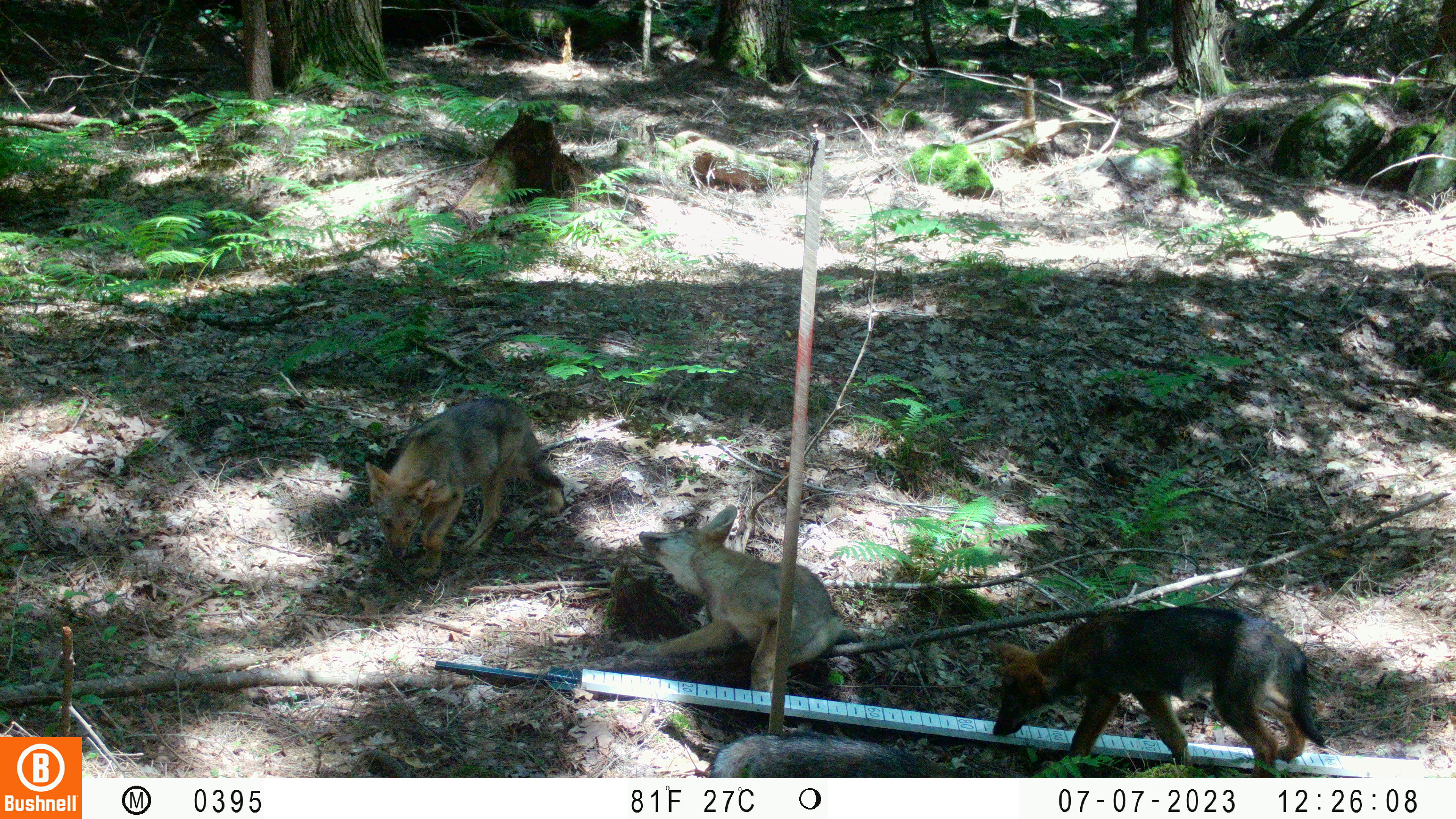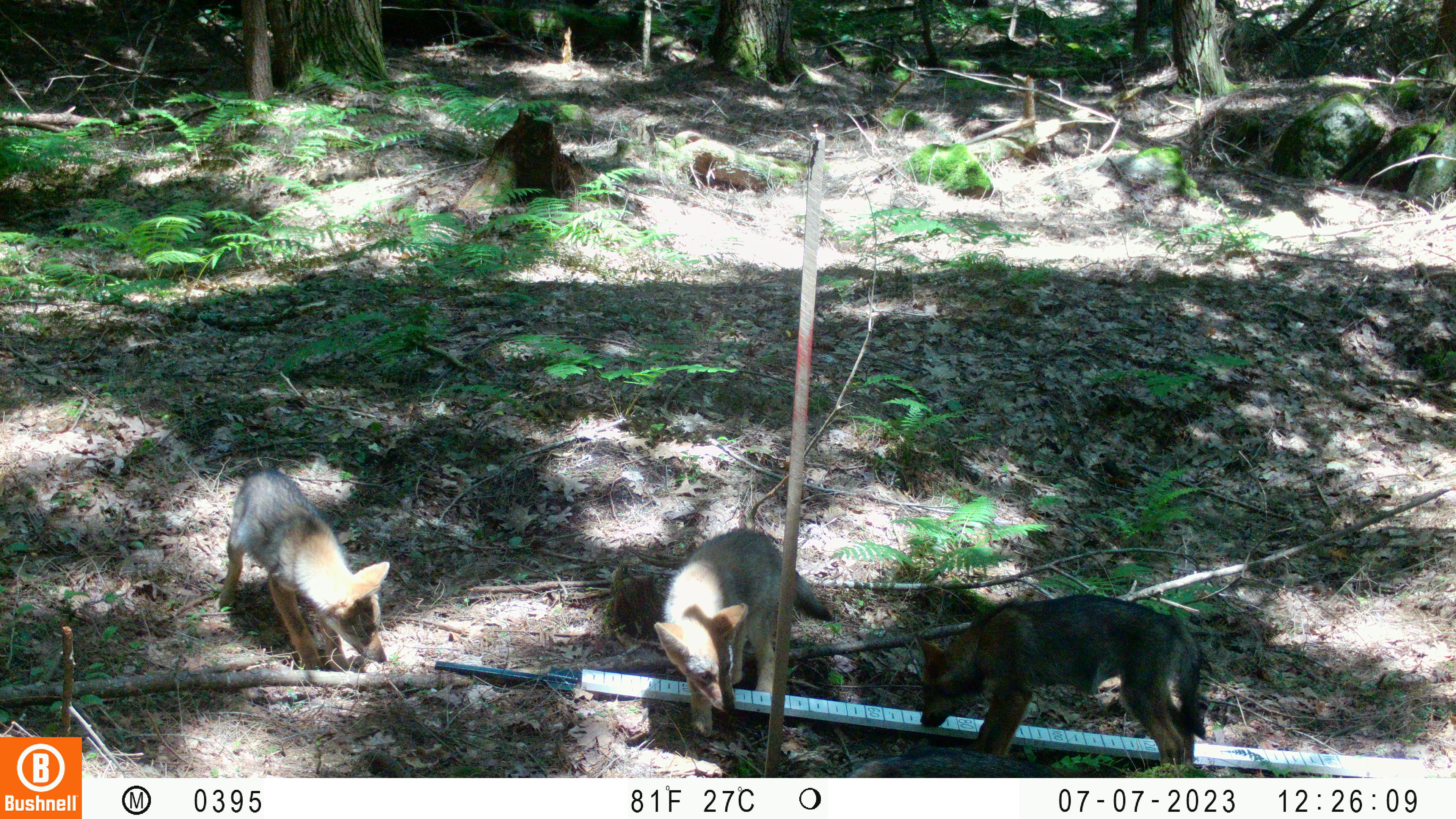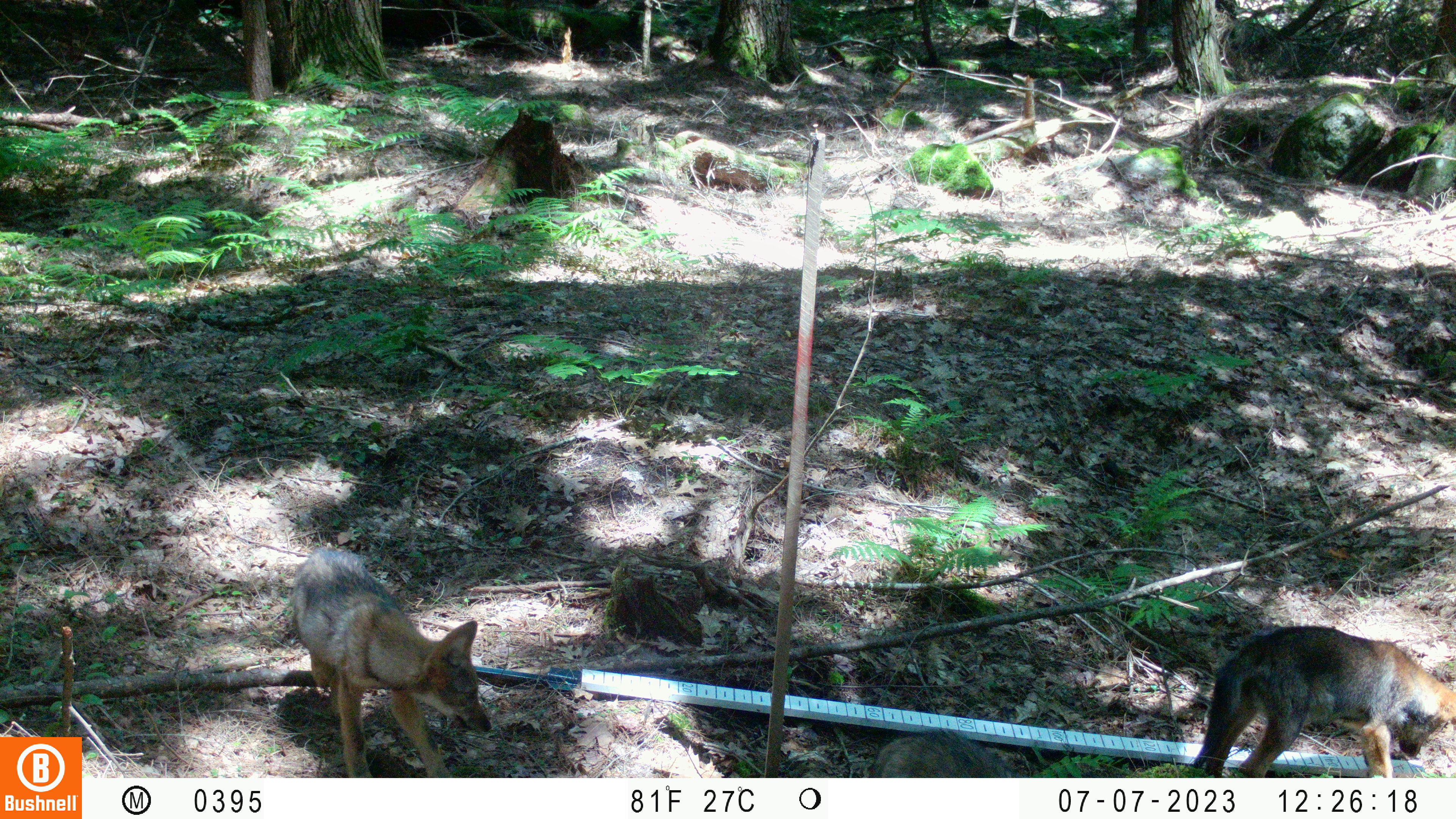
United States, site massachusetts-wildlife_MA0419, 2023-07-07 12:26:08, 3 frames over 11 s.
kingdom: Animalia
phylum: Chordata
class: Mammalia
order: Carnivora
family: Canidae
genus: Urocyon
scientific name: Urocyon cinereoargenteus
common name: gray fox